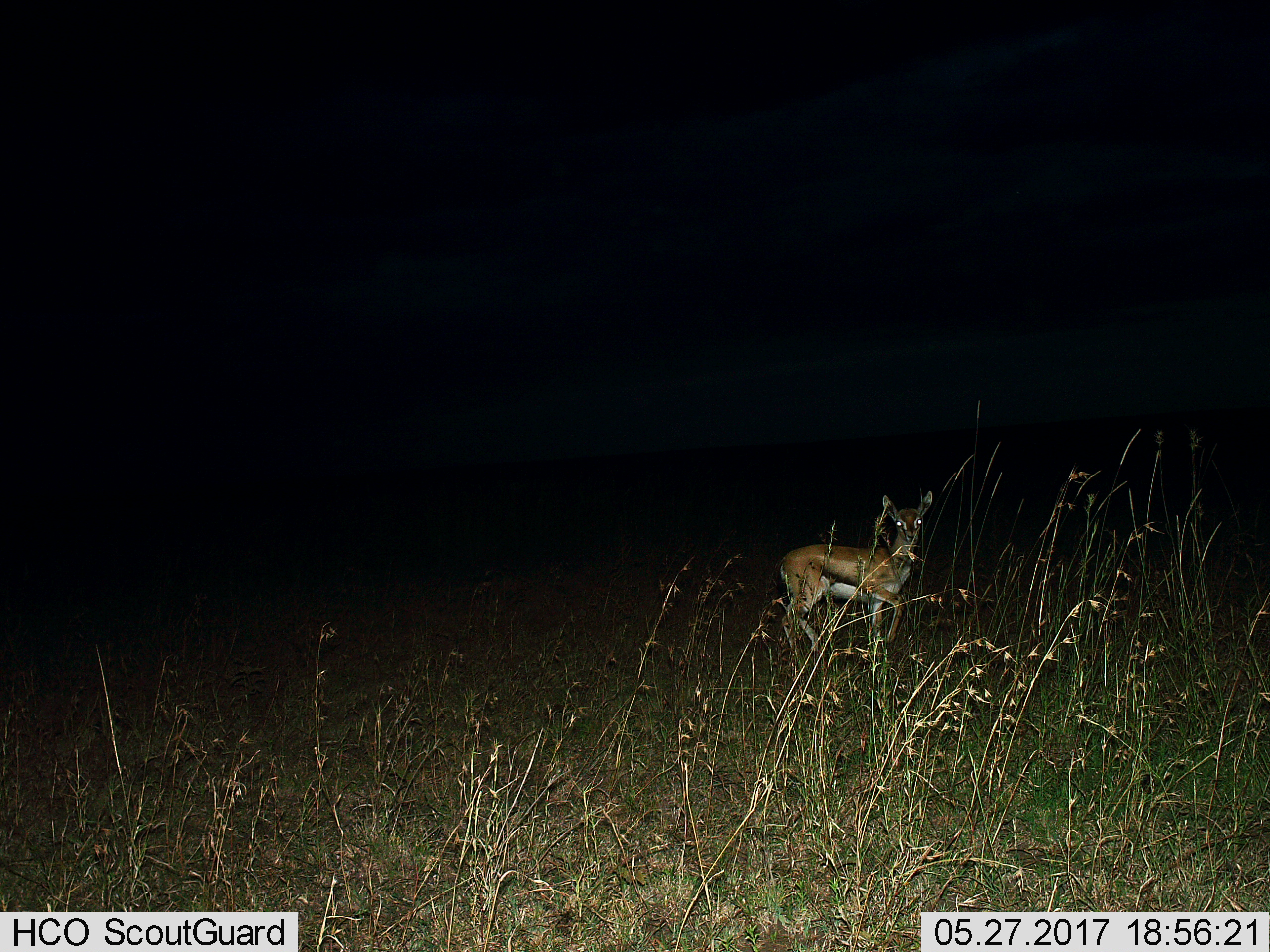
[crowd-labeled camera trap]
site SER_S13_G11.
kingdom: Animalia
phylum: Chordata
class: Mammalia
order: Artiodactyla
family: Bovidae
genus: Eudorcas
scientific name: Eudorcas thomsonii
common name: thomson's gazelle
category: gazellethomsons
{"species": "gazellethomsons (thomson's gazelle) (Eudorcas thomsonii)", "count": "1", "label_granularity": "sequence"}